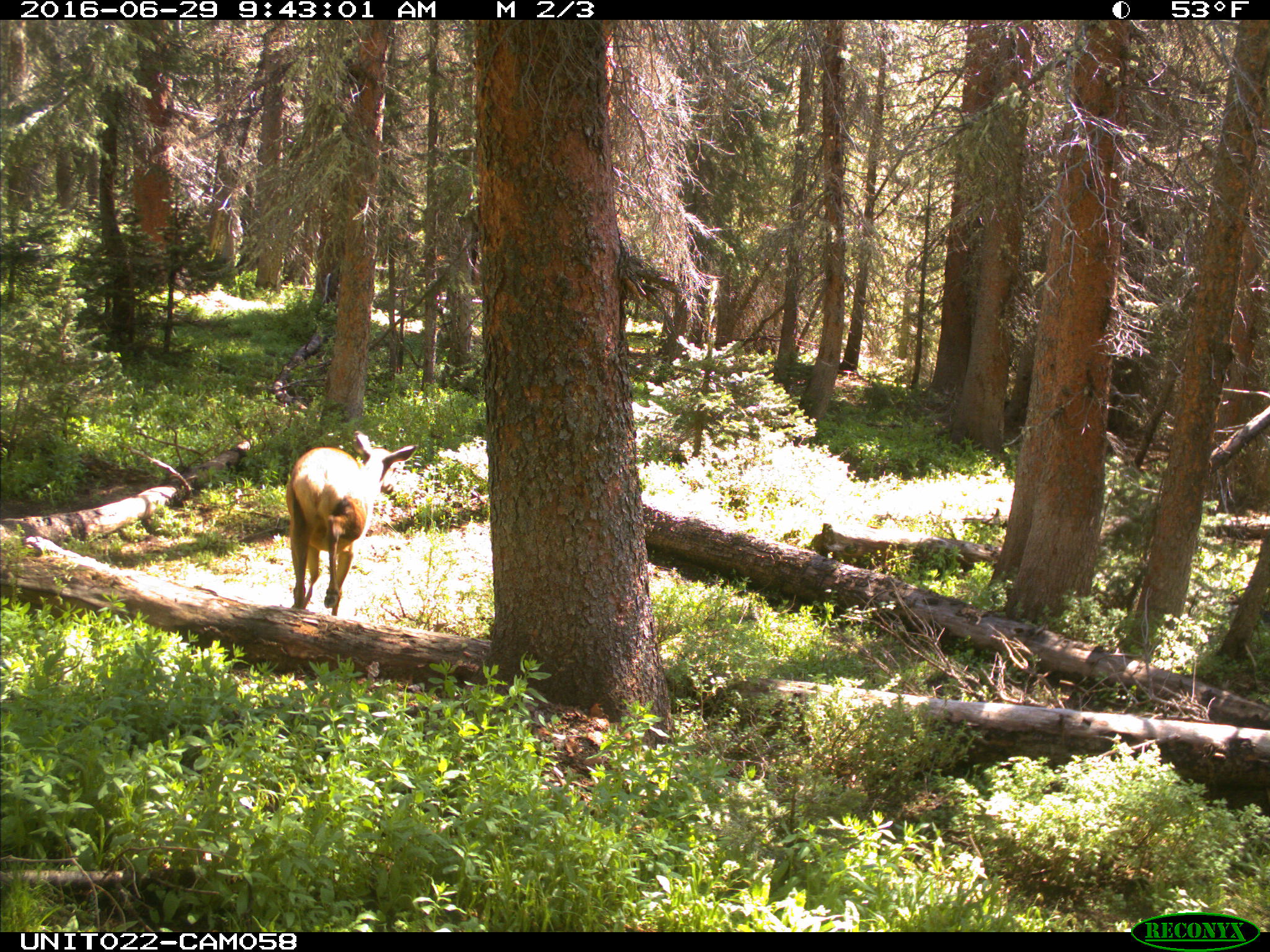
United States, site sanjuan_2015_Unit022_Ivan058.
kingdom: Animalia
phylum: Chordata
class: Mammalia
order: Artiodactyla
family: Cervidae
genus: Cervus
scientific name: Cervus elaphus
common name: red deer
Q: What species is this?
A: Cervus elaphus (red deer).